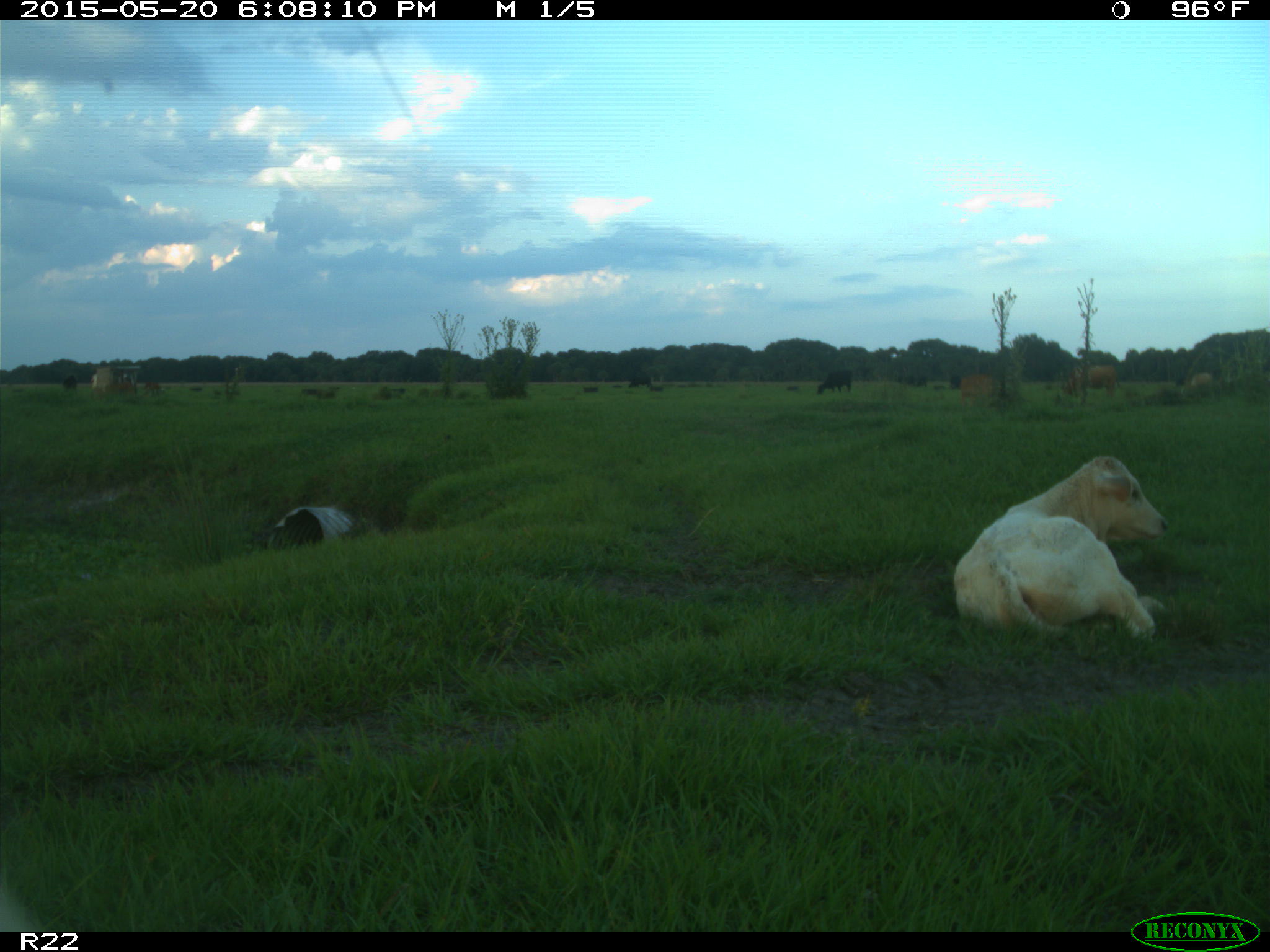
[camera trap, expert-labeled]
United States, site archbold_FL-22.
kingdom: Animalia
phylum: Chordata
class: Mammalia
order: Artiodactyla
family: Bovidae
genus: Bos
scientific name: Bos taurus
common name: domestic cow